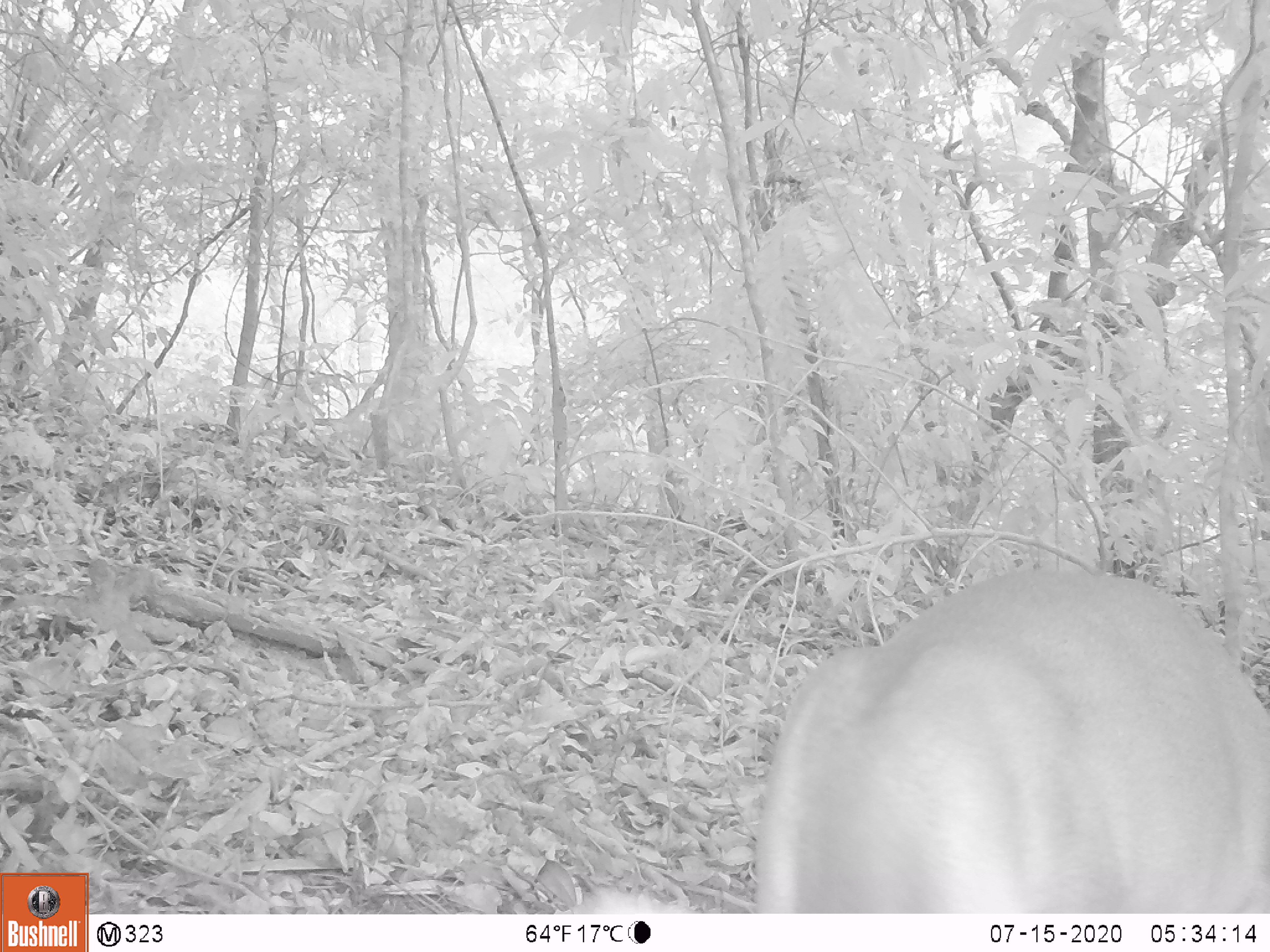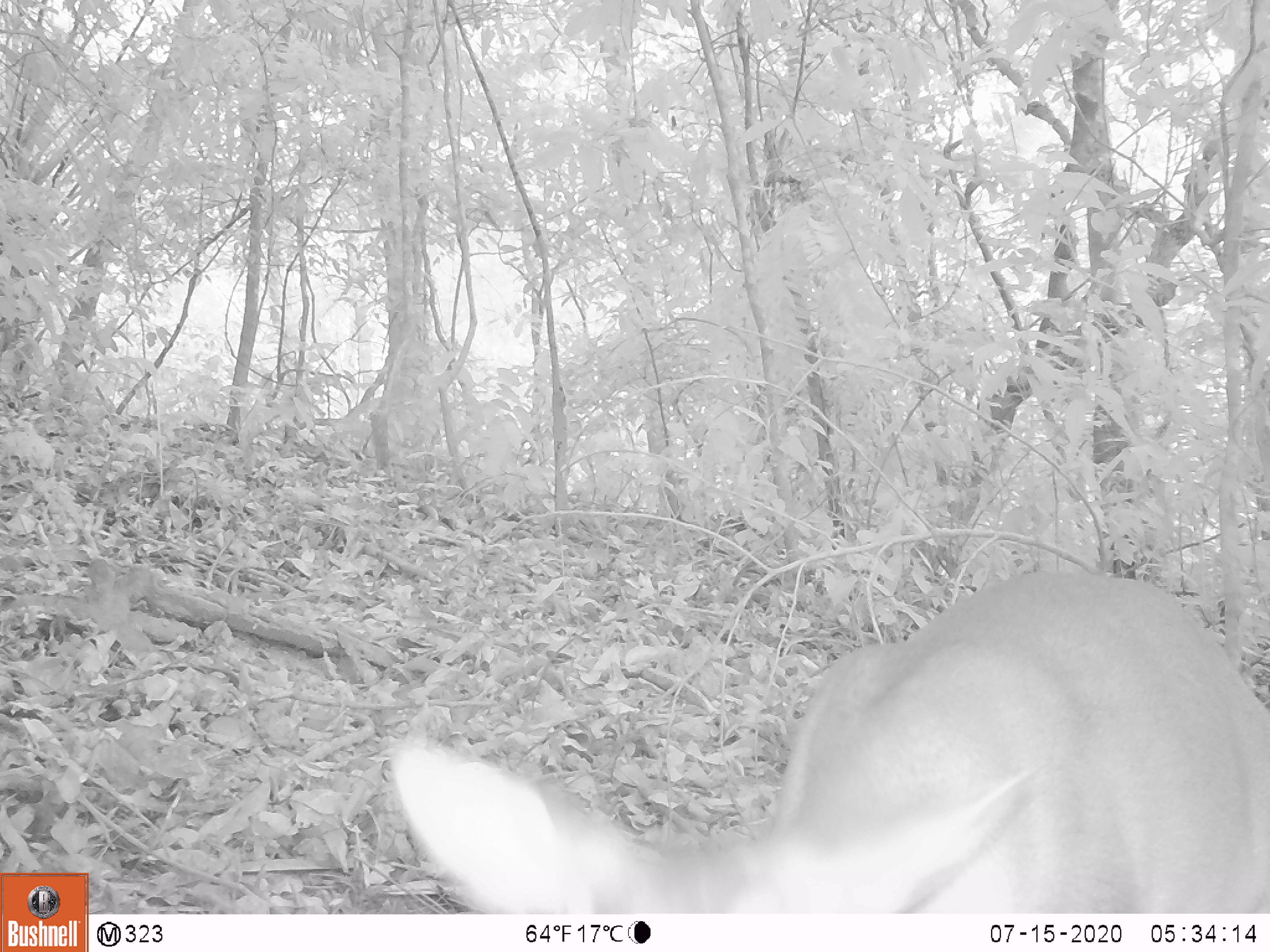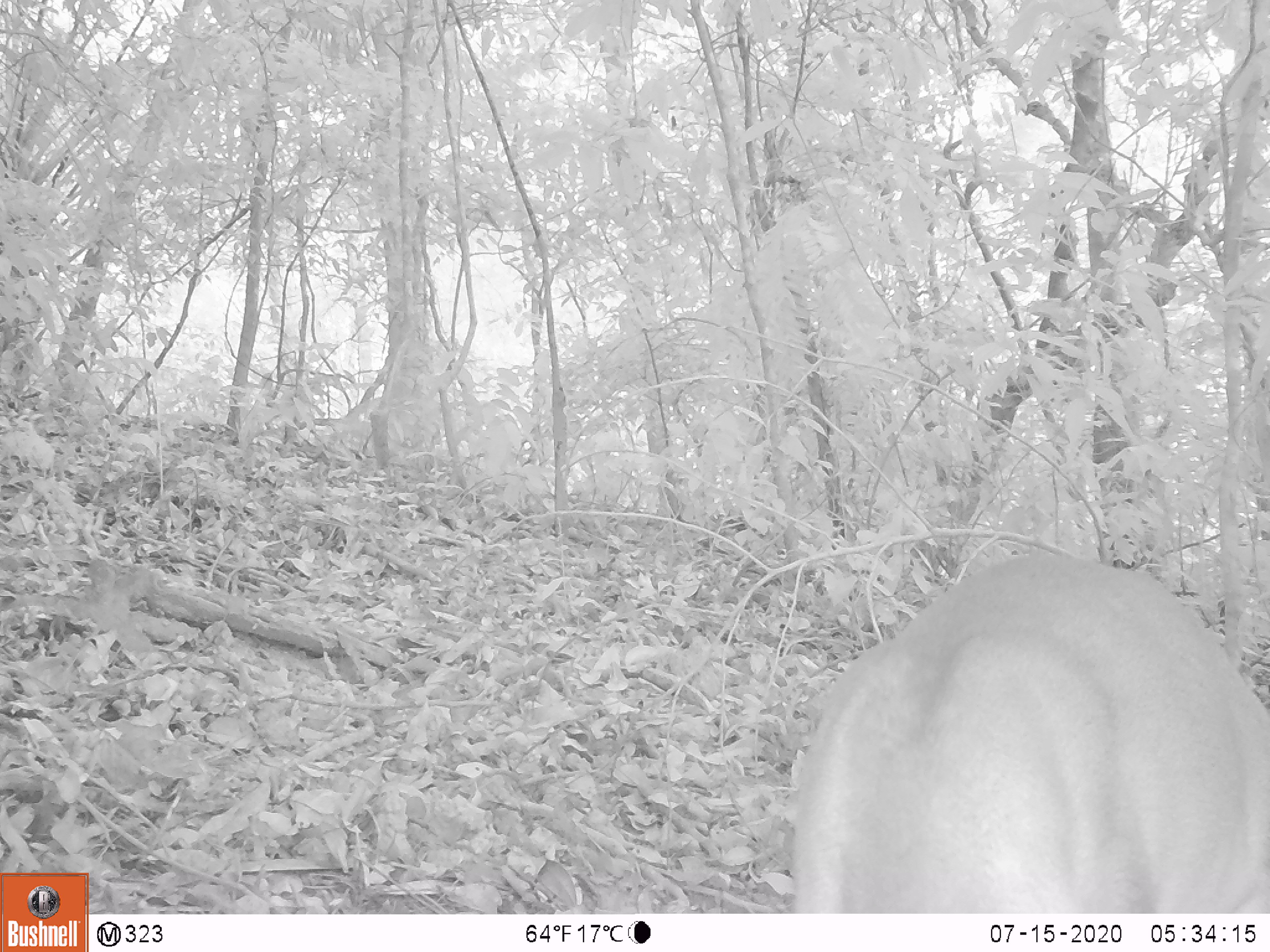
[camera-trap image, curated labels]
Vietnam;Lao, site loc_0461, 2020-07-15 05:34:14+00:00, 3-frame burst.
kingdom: Animalia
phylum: Chordata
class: Mammalia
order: Artiodactyla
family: Cervidae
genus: Muntiacus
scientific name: Muntiacus vuquangensis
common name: large-antlered muntjac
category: large antlered muntjac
Large antlered muntjac (large-antlered muntjac) (Muntiacus vuquangensis). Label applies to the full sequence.